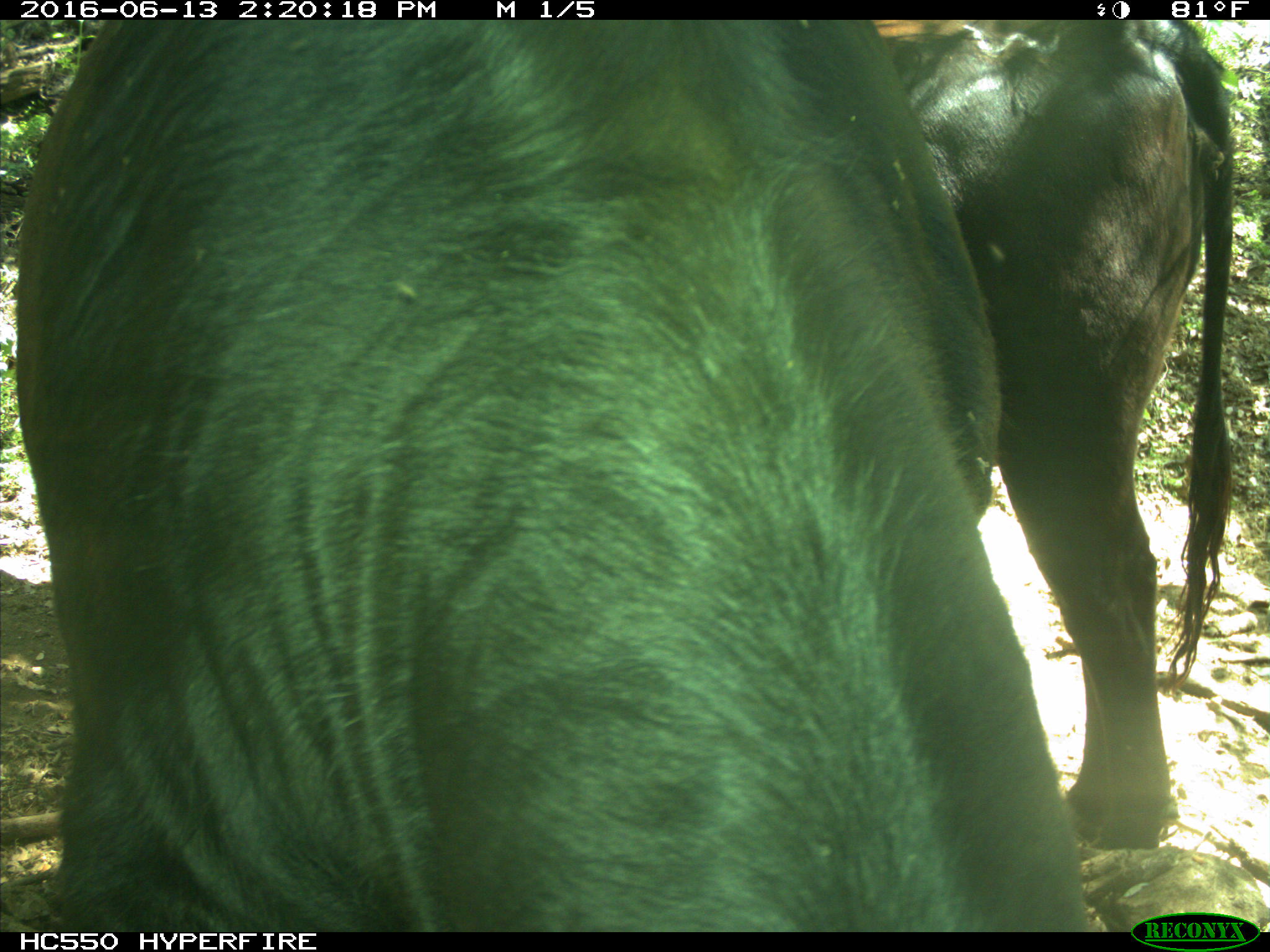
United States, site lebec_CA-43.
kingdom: Animalia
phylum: Chordata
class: Mammalia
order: Artiodactyla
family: Bovidae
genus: Bos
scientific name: Bos taurus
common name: domestic cow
Bos taurus (domestic cow).